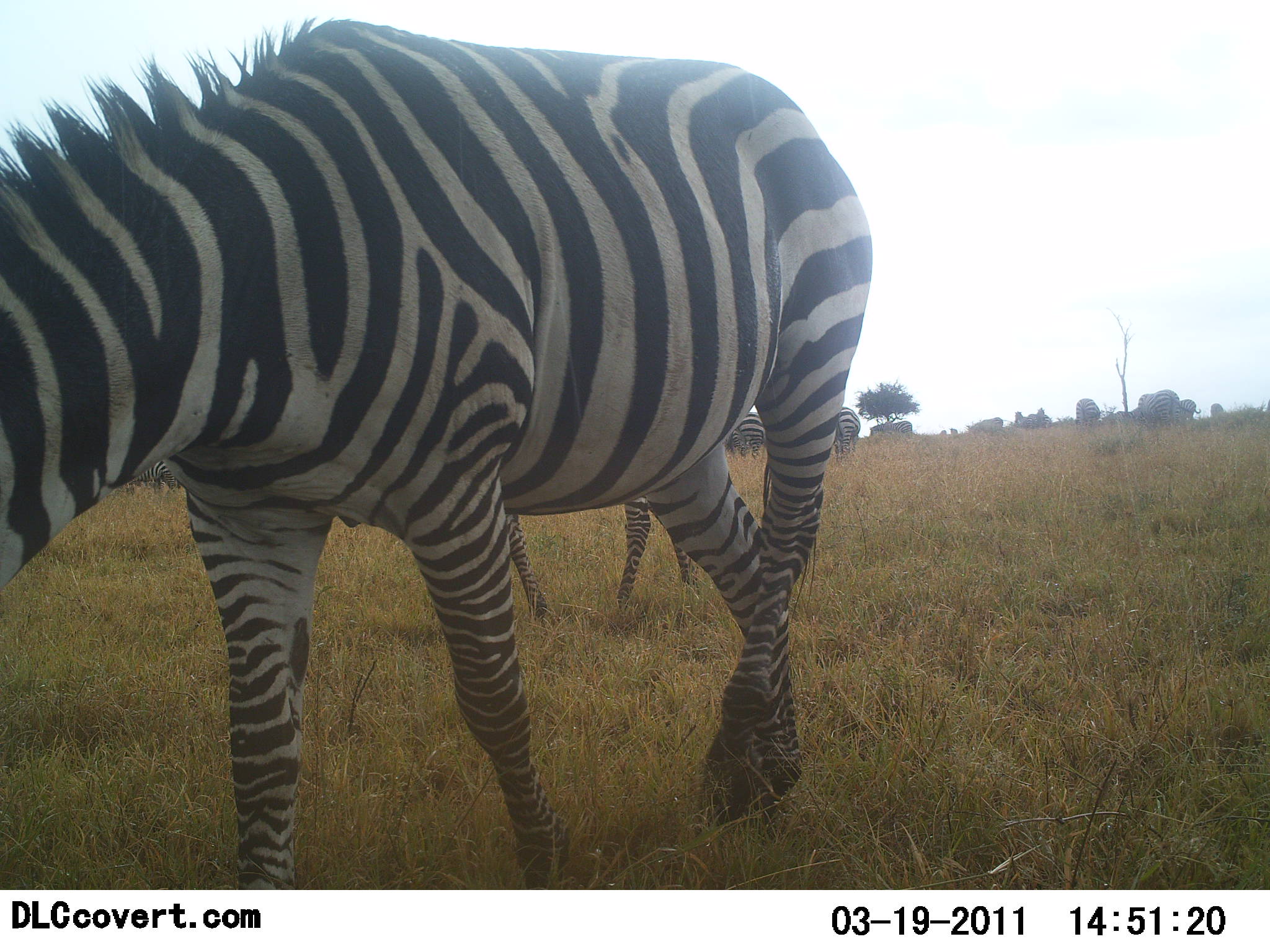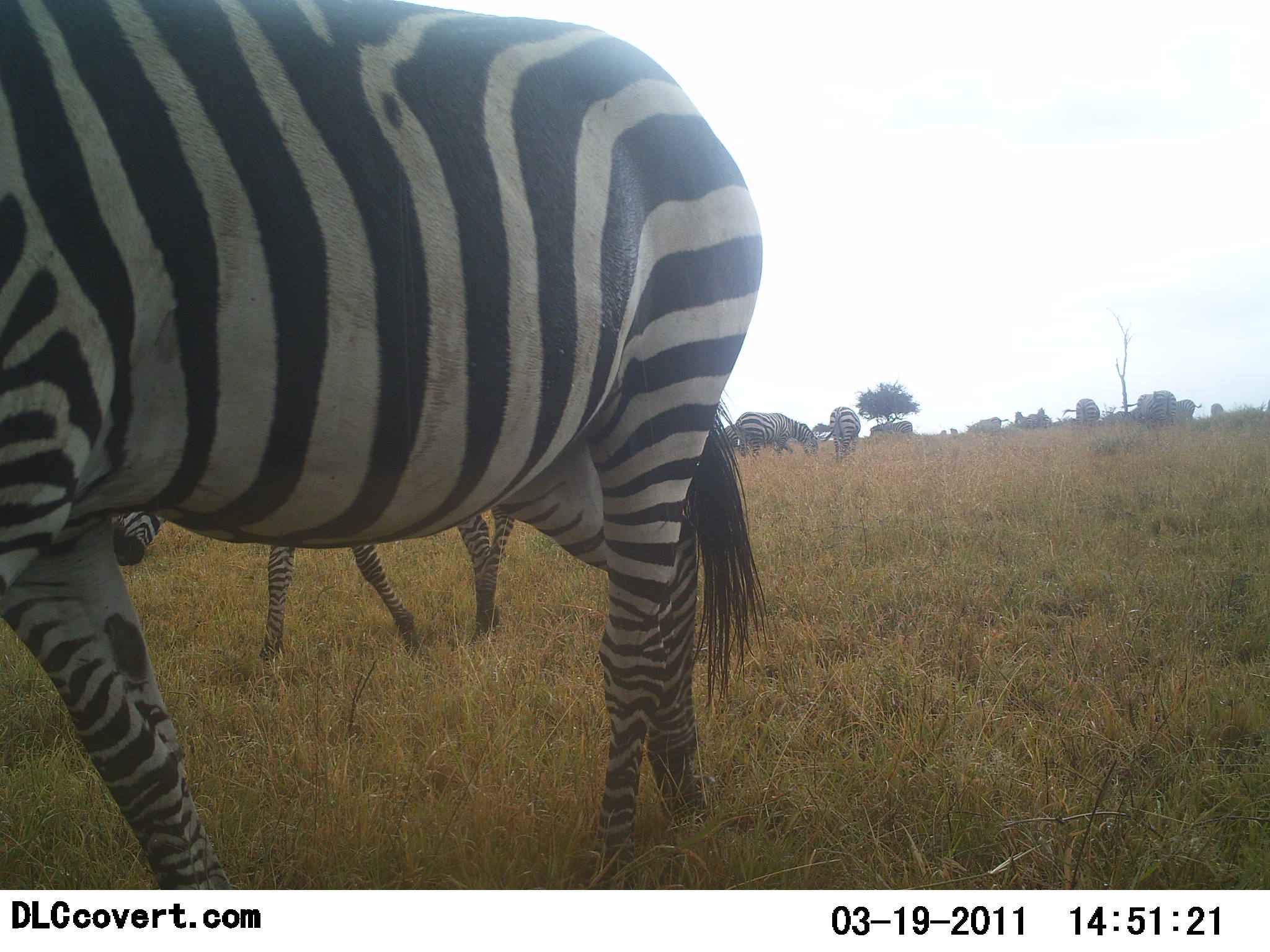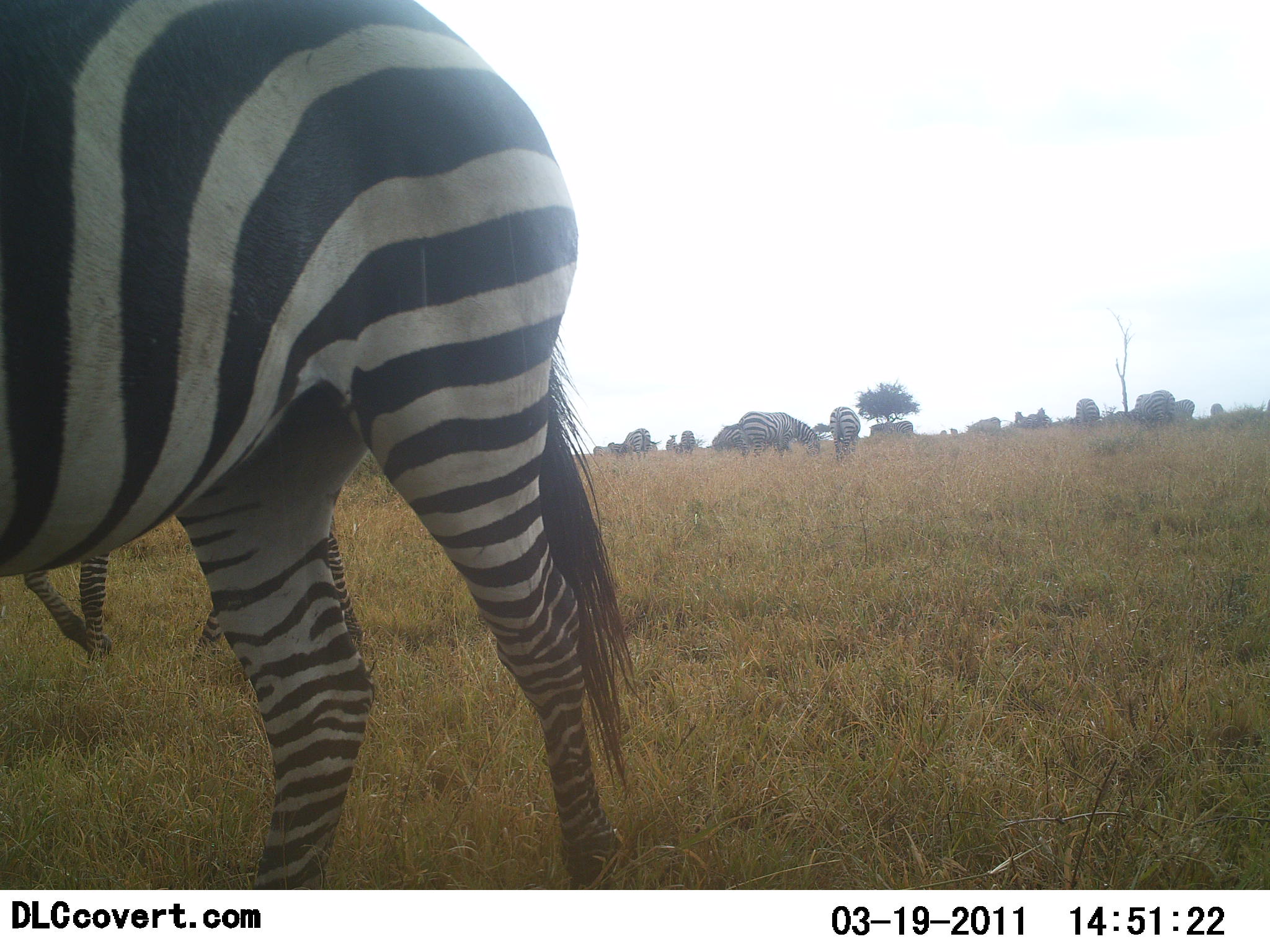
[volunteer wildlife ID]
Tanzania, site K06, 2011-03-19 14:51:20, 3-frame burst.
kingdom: Animalia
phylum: Chordata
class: Mammalia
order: Perissodactyla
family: Equidae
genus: Equus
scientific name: Equus quagga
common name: plains zebra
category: zebra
Zebra (plains zebra) (Equus quagga), count 4. Behavior (volunteer vote fractions): standing 38%, resting 0%, moving 77%, interacting 0%. Young present (vote fraction): 8%. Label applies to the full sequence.